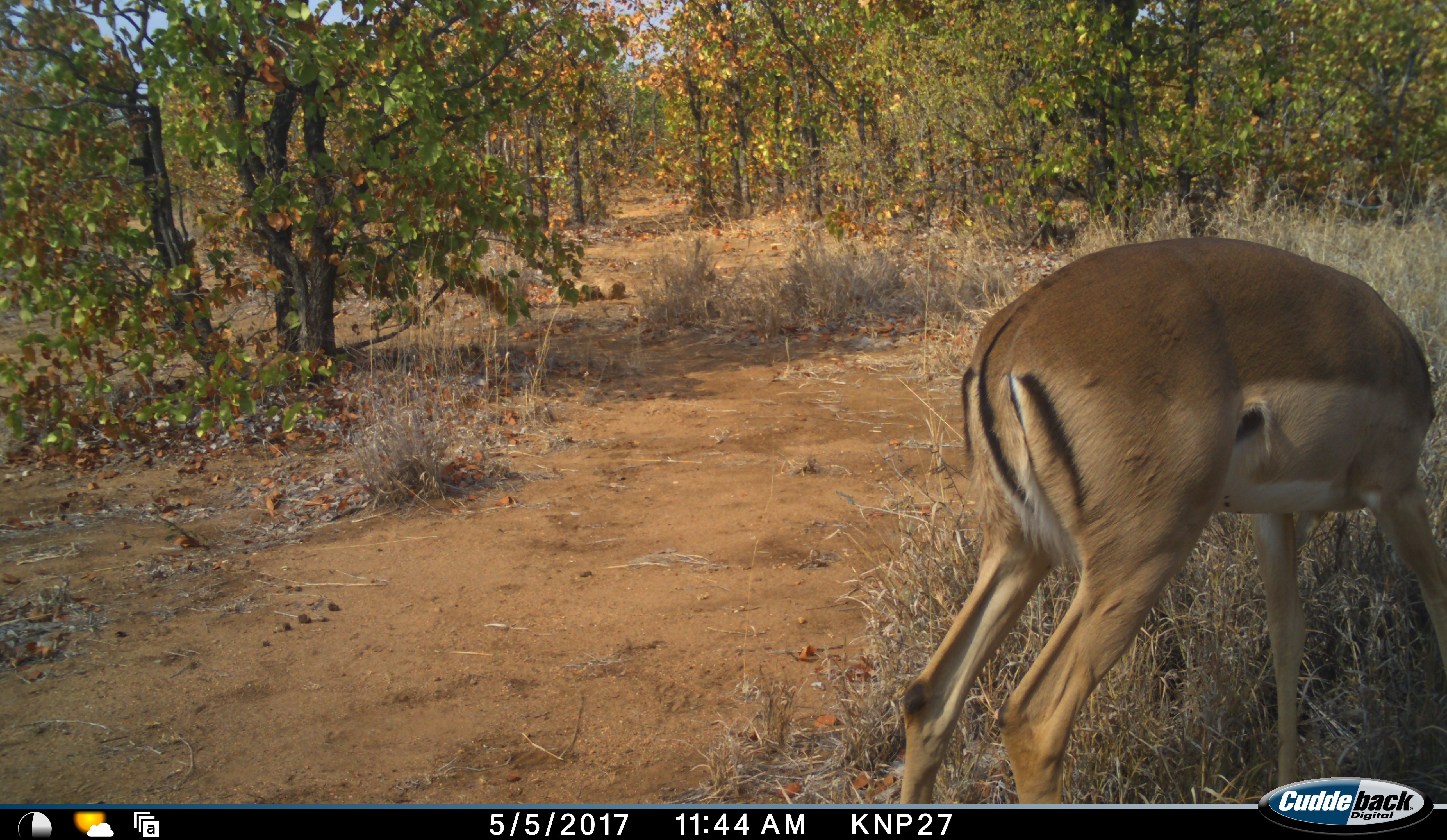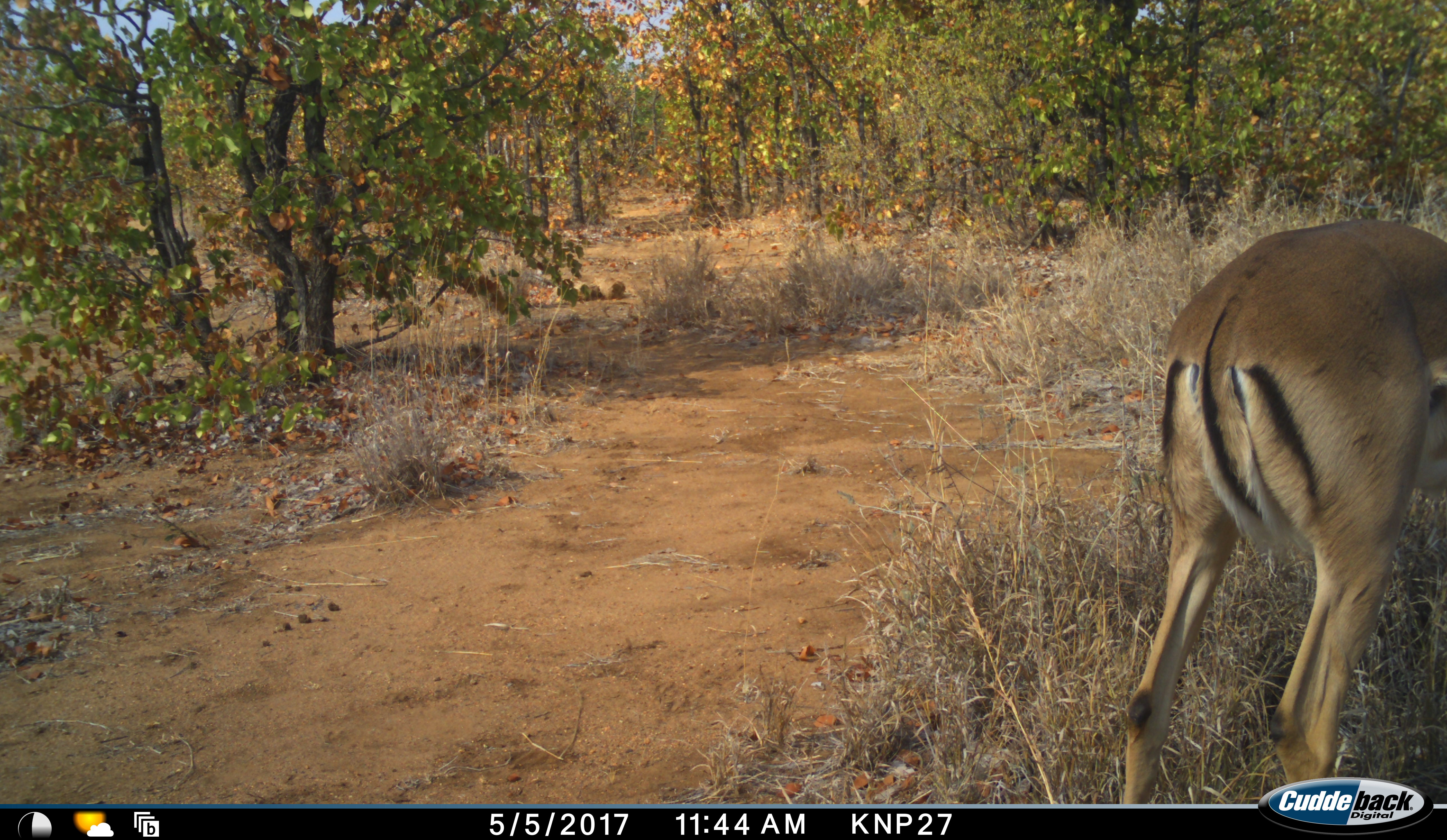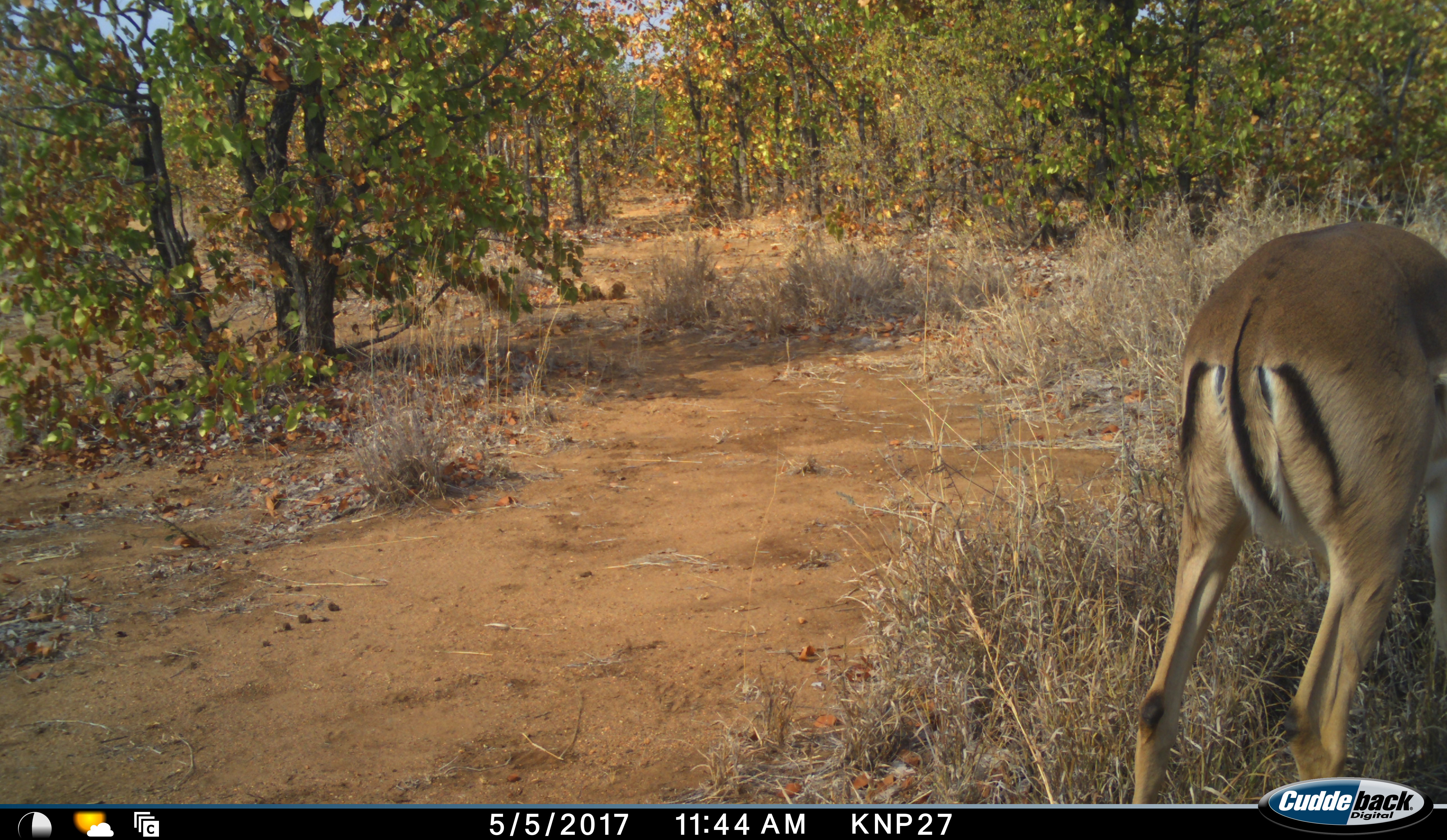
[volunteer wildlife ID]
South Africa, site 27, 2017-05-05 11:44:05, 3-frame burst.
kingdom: Animalia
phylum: Chordata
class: Mammalia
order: Artiodactyla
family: Bovidae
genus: Aepyceros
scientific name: Aepyceros melampus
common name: impala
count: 1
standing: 30%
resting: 0%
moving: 20%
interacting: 0%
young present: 0%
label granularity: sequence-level